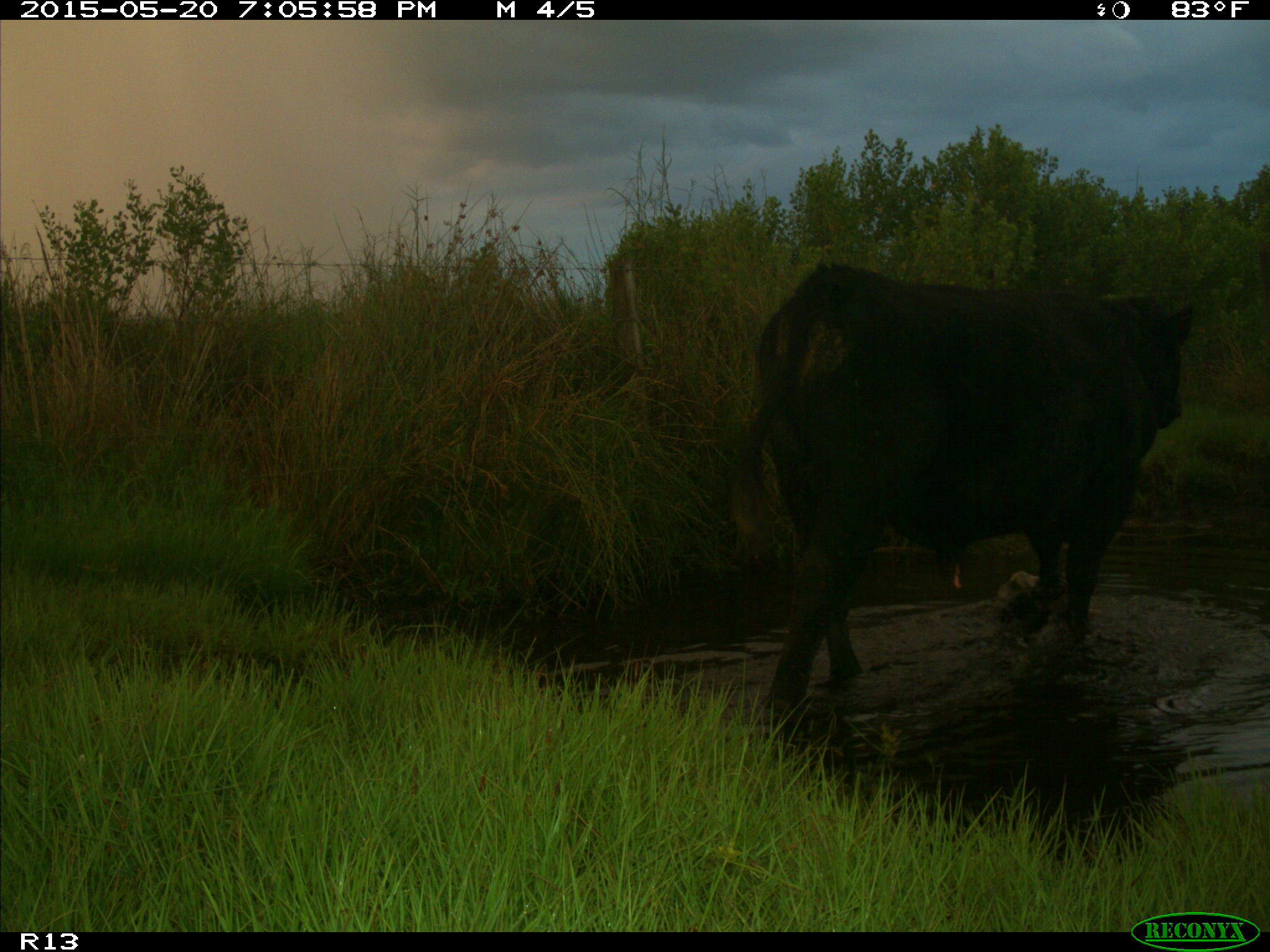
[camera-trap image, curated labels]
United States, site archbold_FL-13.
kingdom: Animalia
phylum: Chordata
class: Mammalia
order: Artiodactyla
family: Bovidae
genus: Bos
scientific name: Bos taurus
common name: domestic cow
Bos taurus (domestic cow).